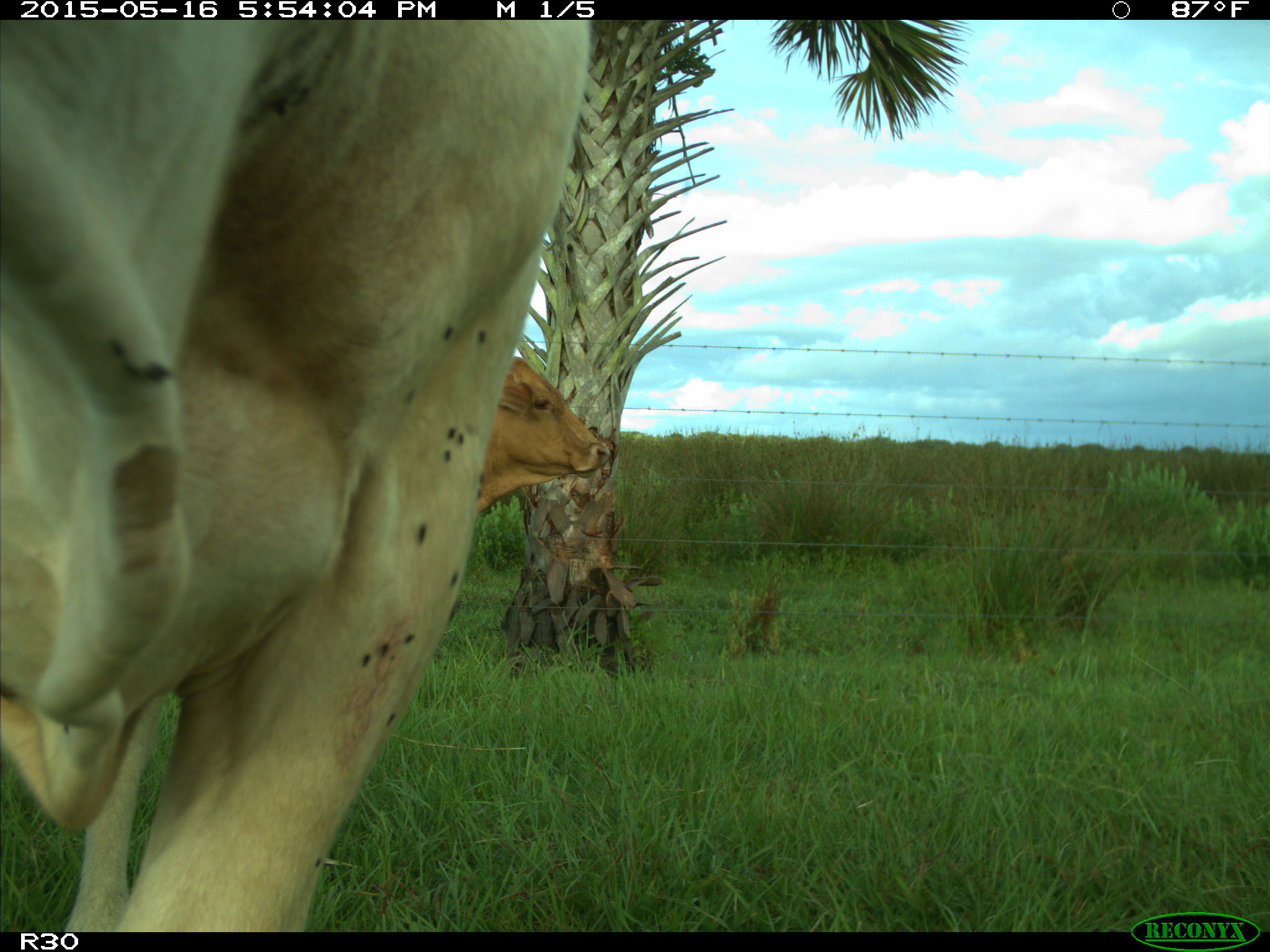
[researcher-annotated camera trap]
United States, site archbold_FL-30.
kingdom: Animalia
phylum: Chordata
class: Mammalia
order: Artiodactyla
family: Bovidae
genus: Bos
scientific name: Bos taurus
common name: domestic cow